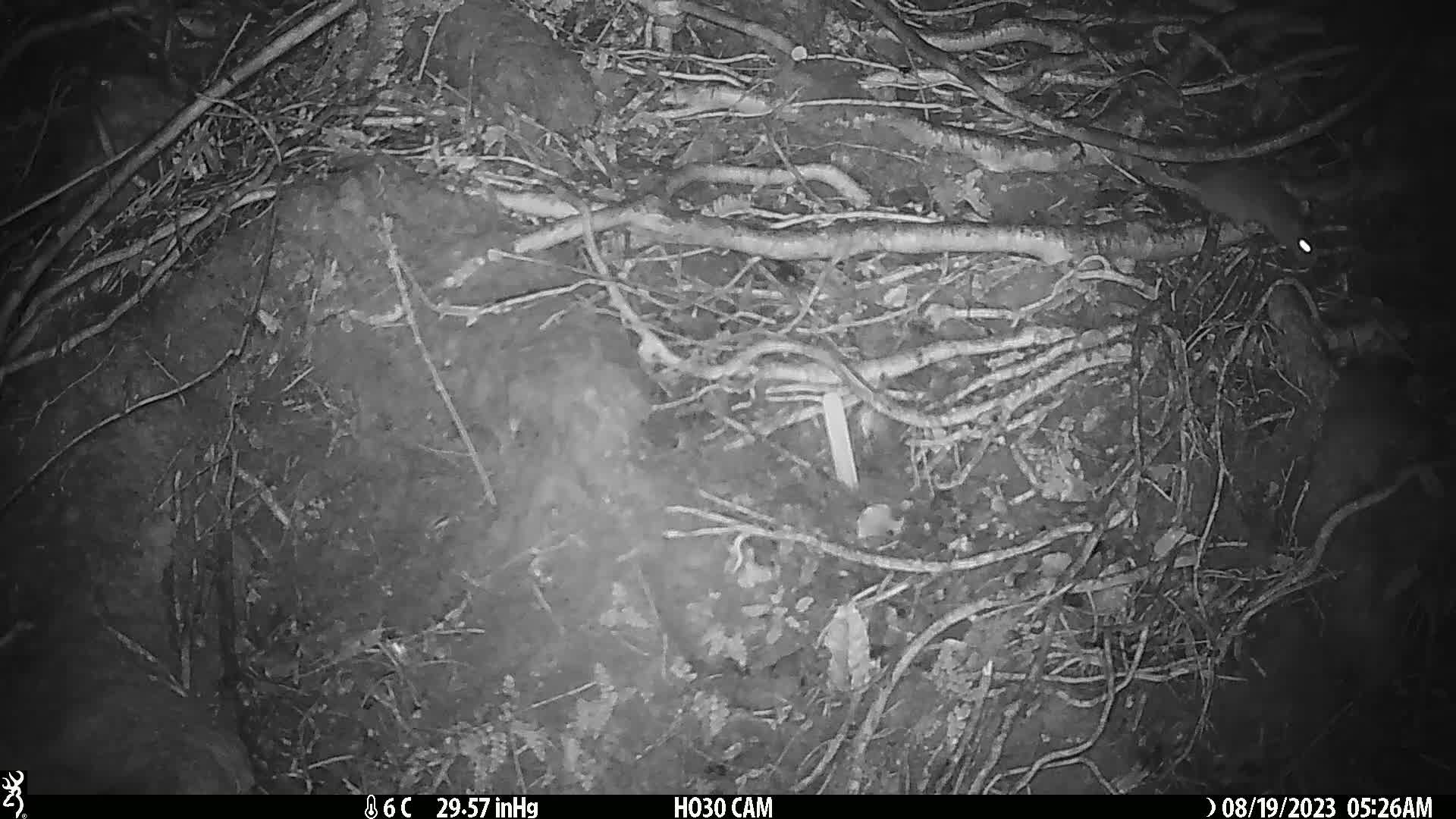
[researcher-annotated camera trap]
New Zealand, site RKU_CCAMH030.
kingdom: Animalia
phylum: Chordata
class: Mammalia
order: Rodentia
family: Muridae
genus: Rattus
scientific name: Rattus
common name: rat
Rat (Rattus).